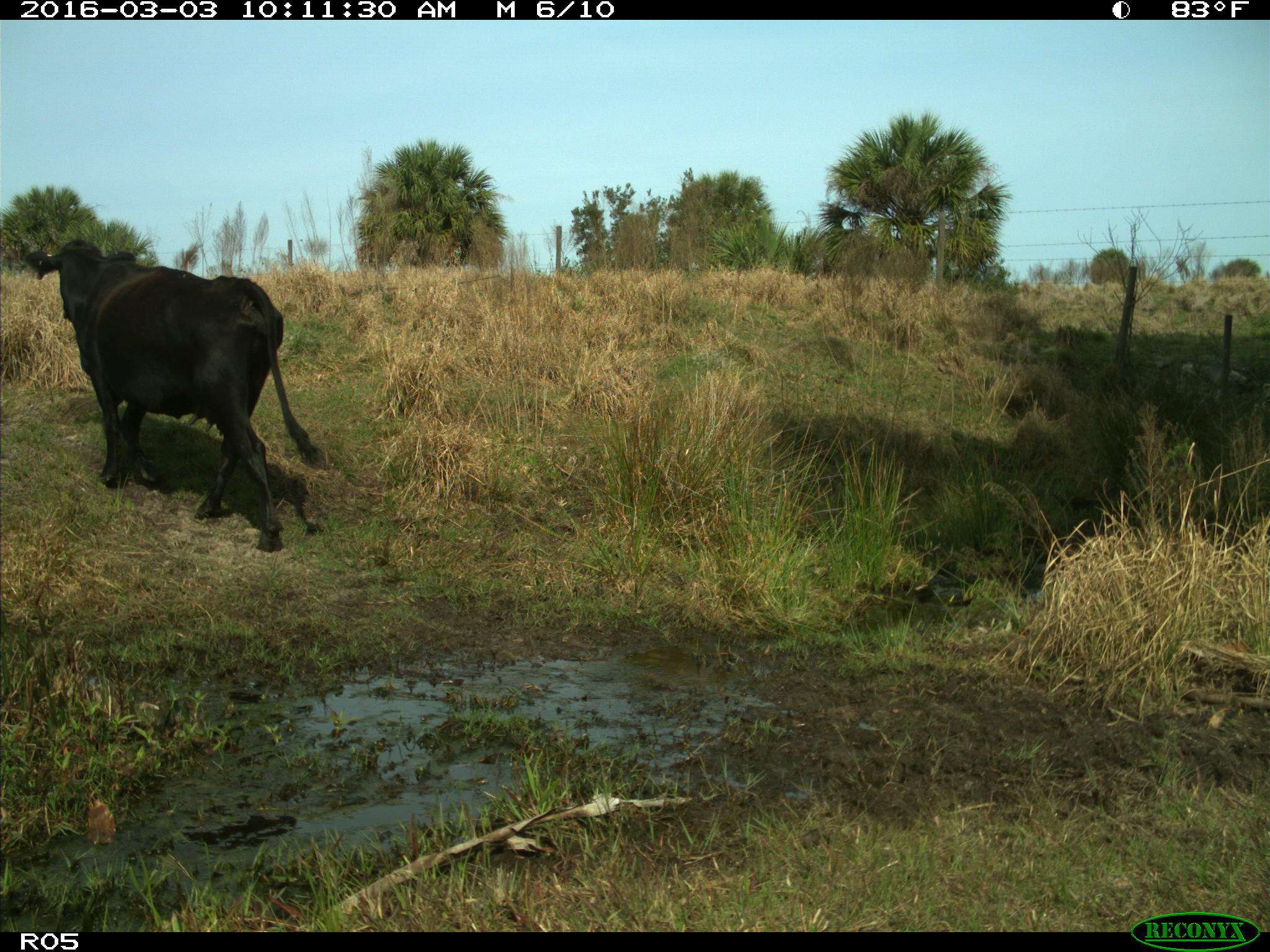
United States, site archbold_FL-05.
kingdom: Animalia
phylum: Chordata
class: Mammalia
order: Artiodactyla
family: Bovidae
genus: Bos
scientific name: Bos taurus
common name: domestic cow